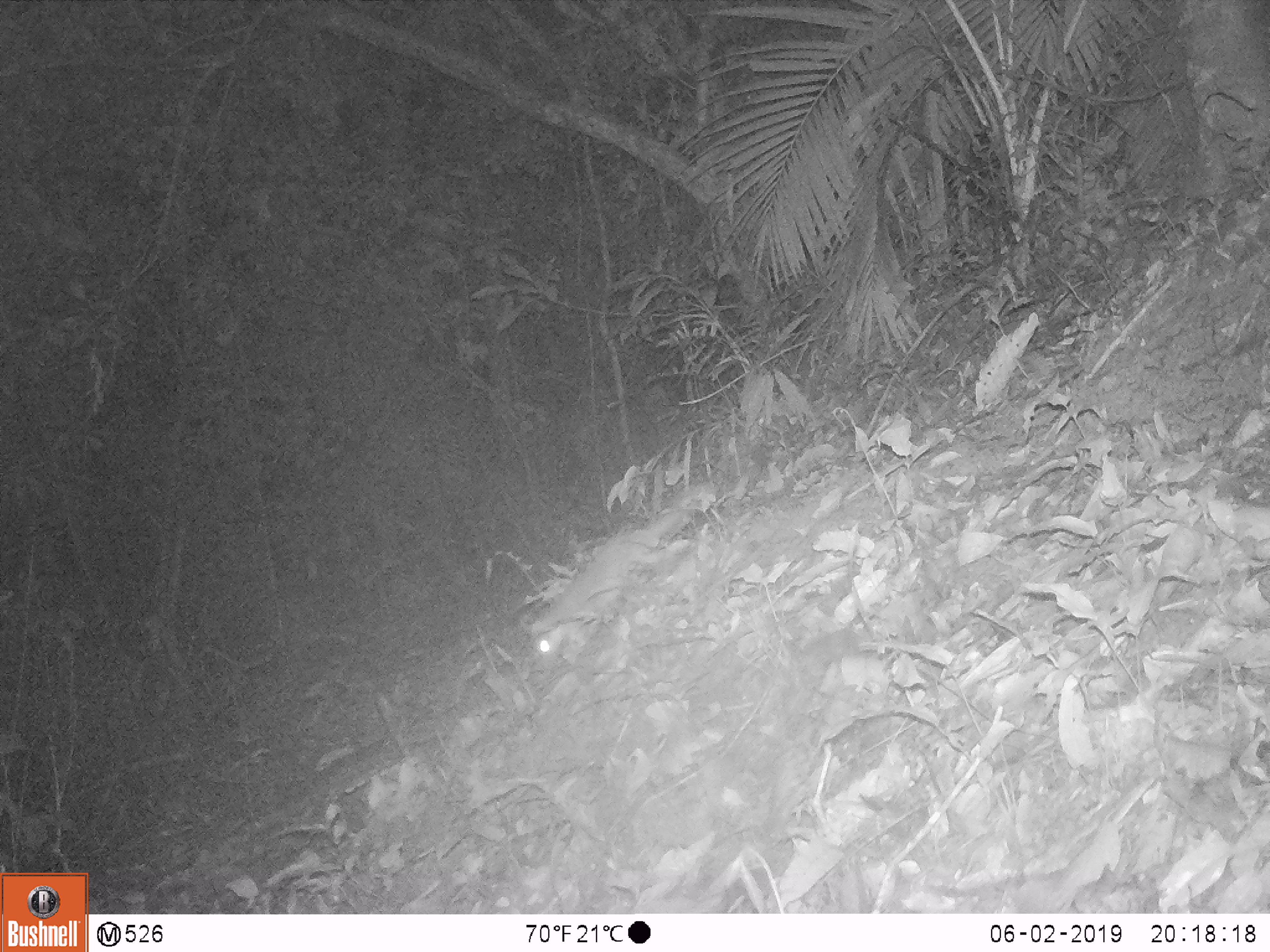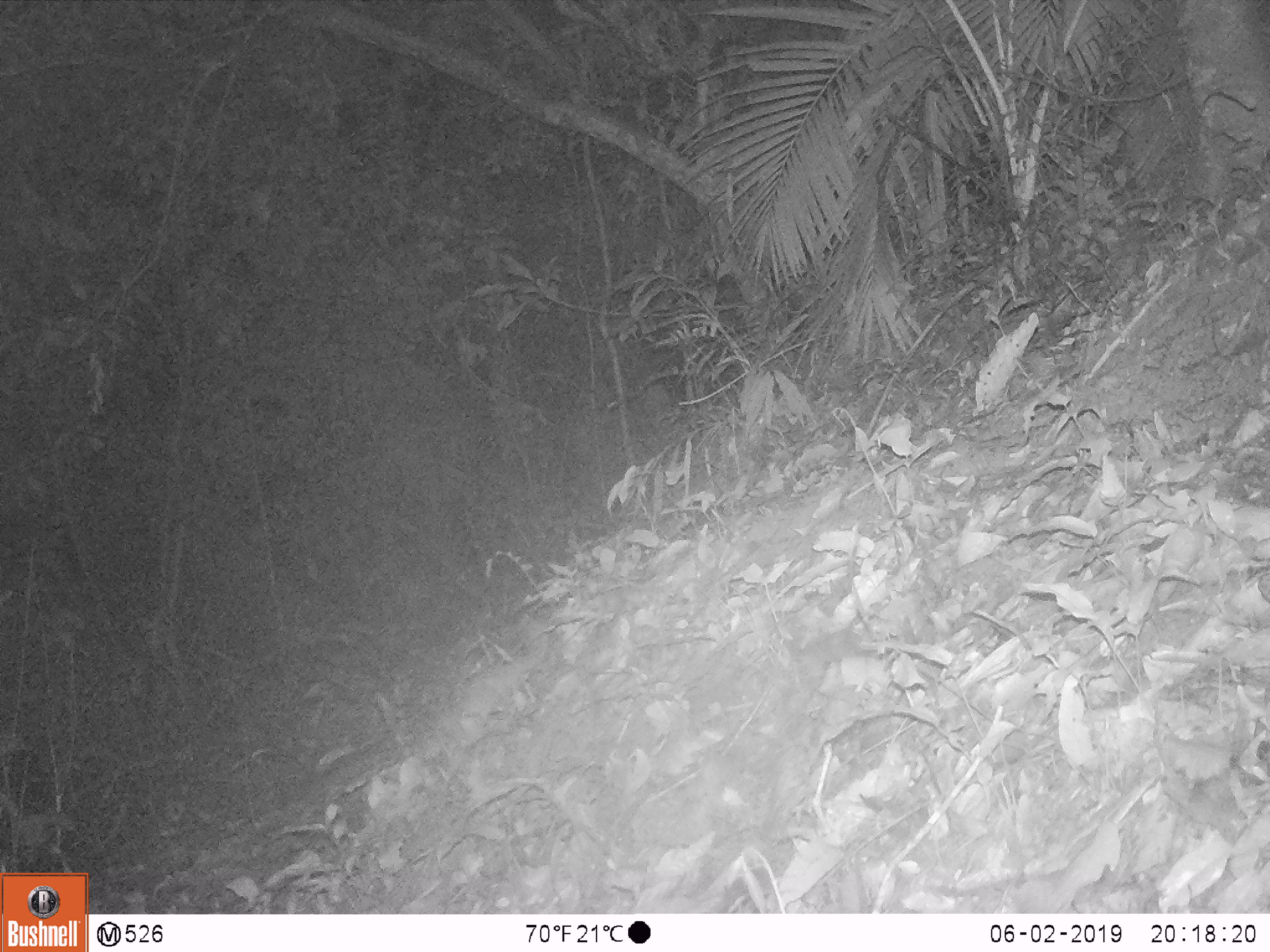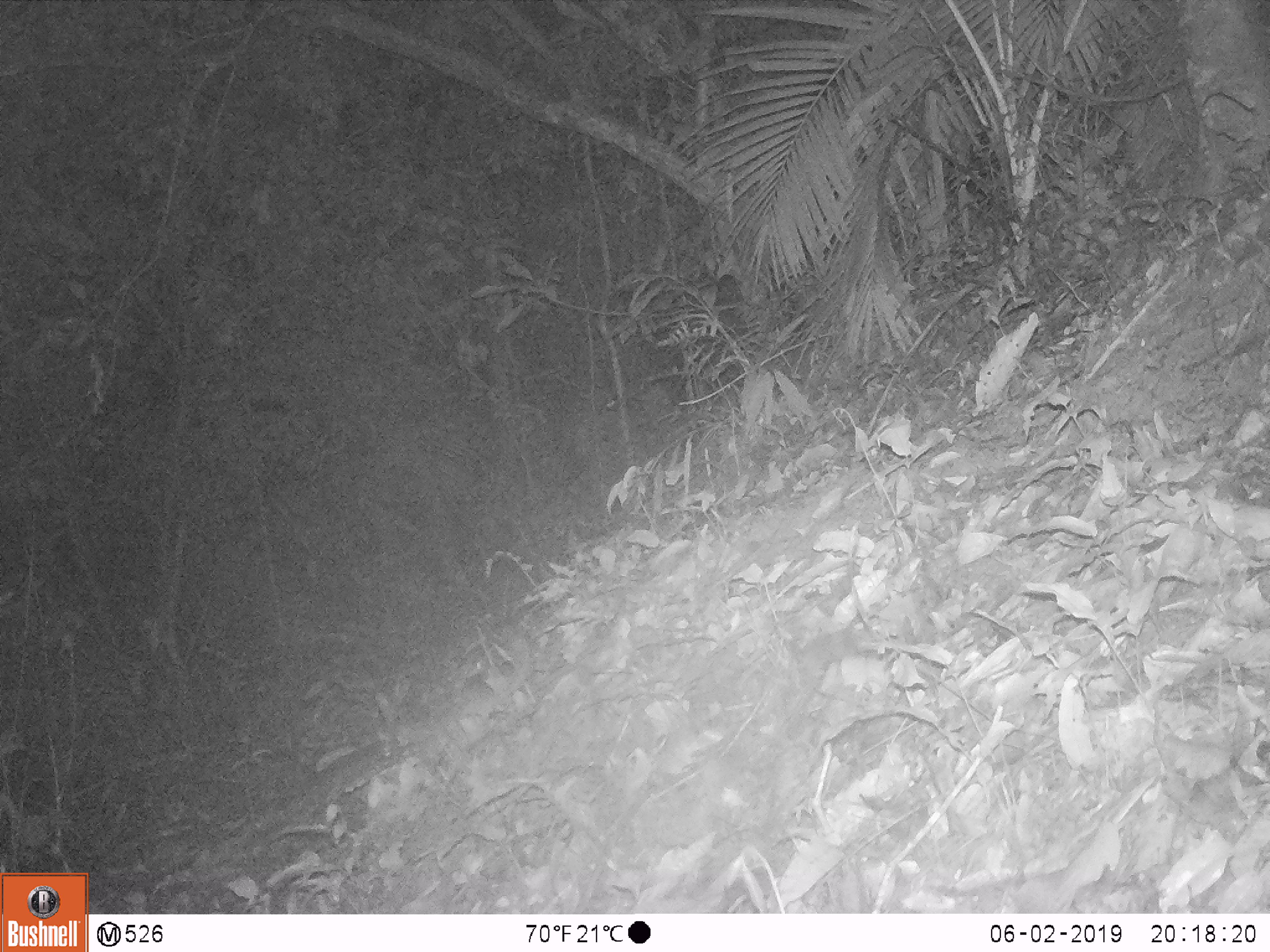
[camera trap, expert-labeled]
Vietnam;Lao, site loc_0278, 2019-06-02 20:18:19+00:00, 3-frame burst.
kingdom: Animalia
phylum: Chordata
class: Mammalia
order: Carnivora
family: Mustelidae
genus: Melogale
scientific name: Melogale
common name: ferret badger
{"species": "ferret badger (Melogale)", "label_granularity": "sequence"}